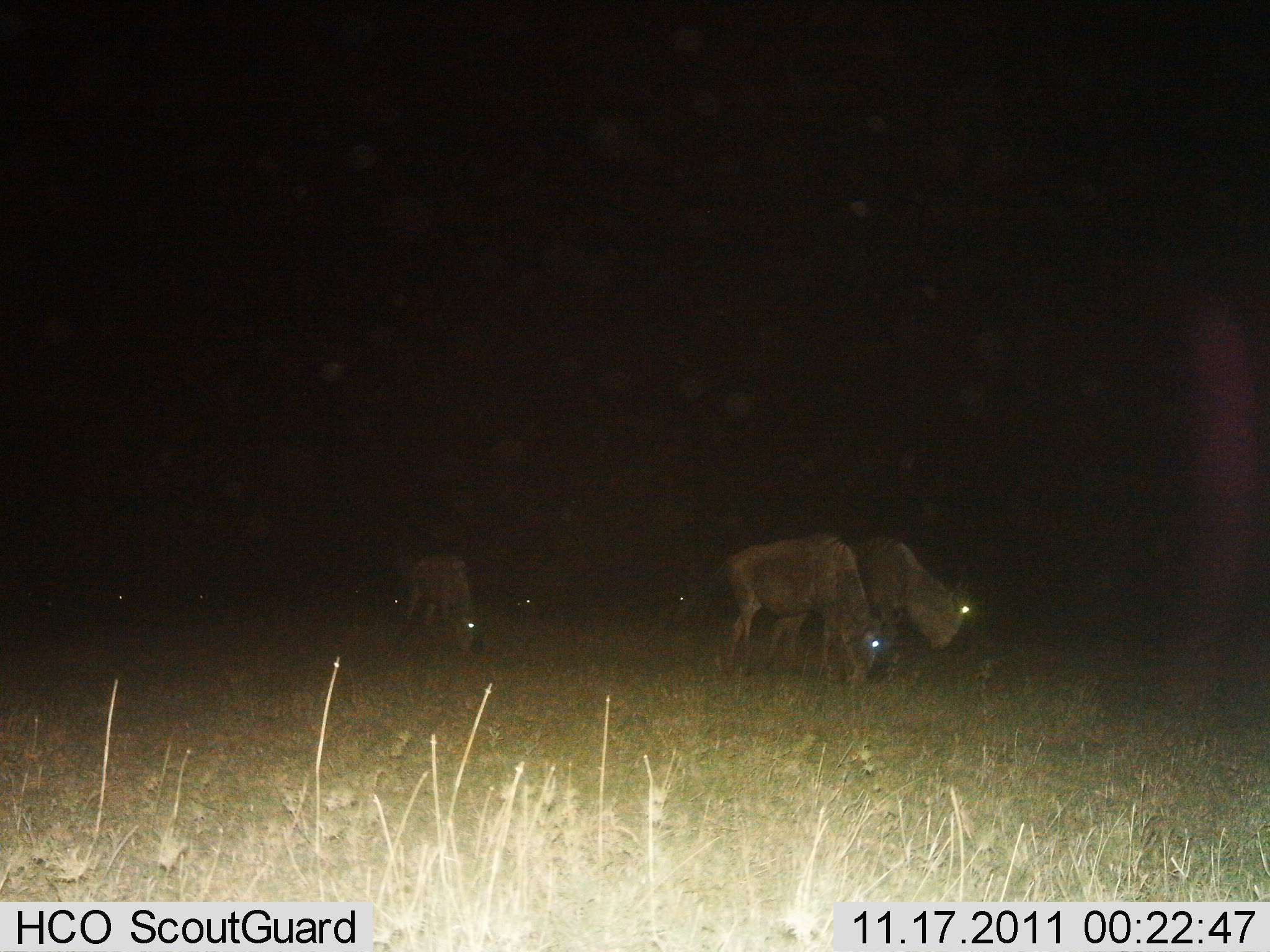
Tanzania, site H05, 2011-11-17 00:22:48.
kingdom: Animalia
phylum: Chordata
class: Mammalia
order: Artiodactyla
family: Bovidae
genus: Connochaetes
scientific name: Connochaetes taurinus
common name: blue wildebeest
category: wildebeest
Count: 5.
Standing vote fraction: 31%.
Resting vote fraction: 0%.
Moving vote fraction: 8%.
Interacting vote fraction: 0%.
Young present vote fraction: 8%.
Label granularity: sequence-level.